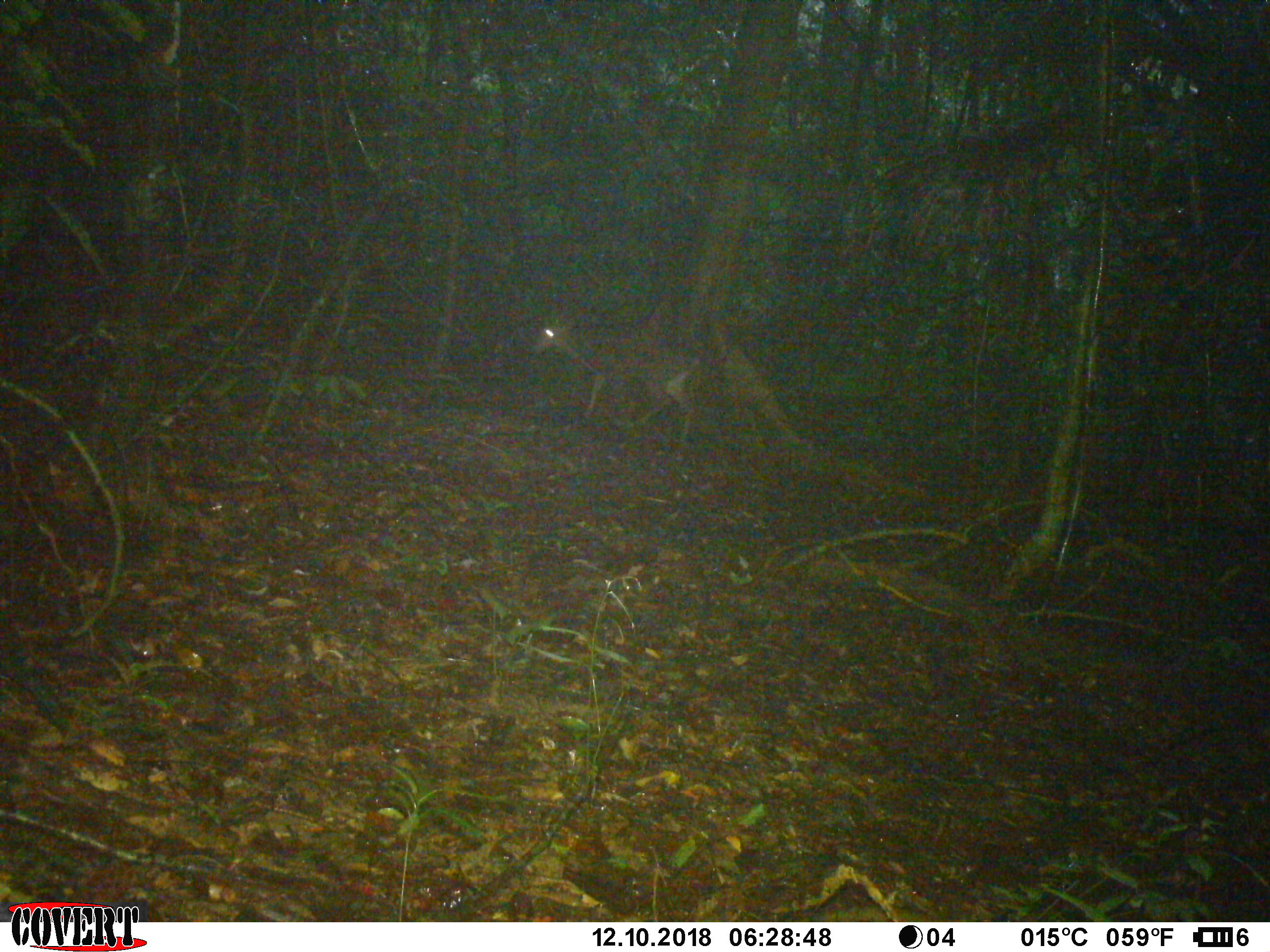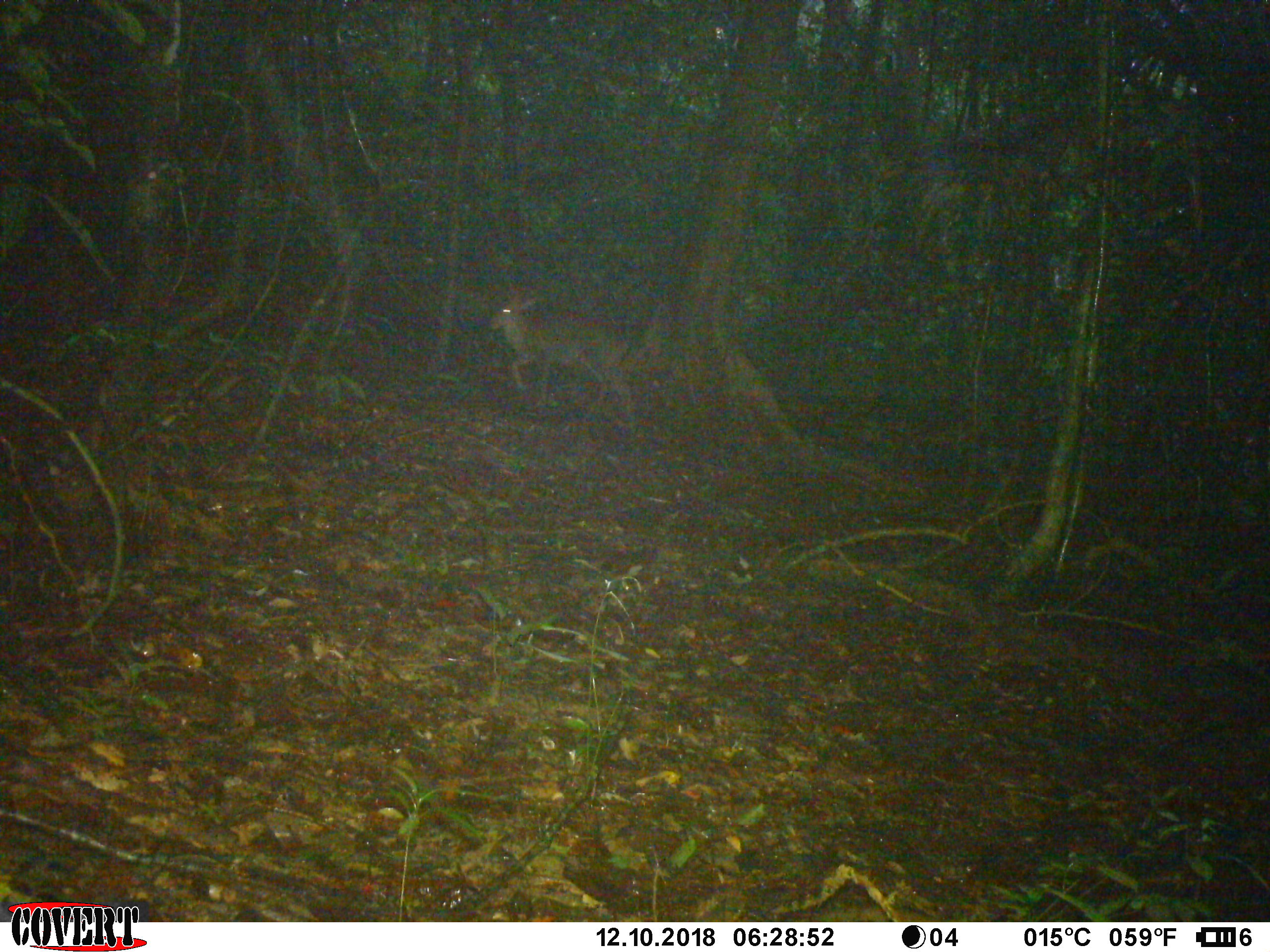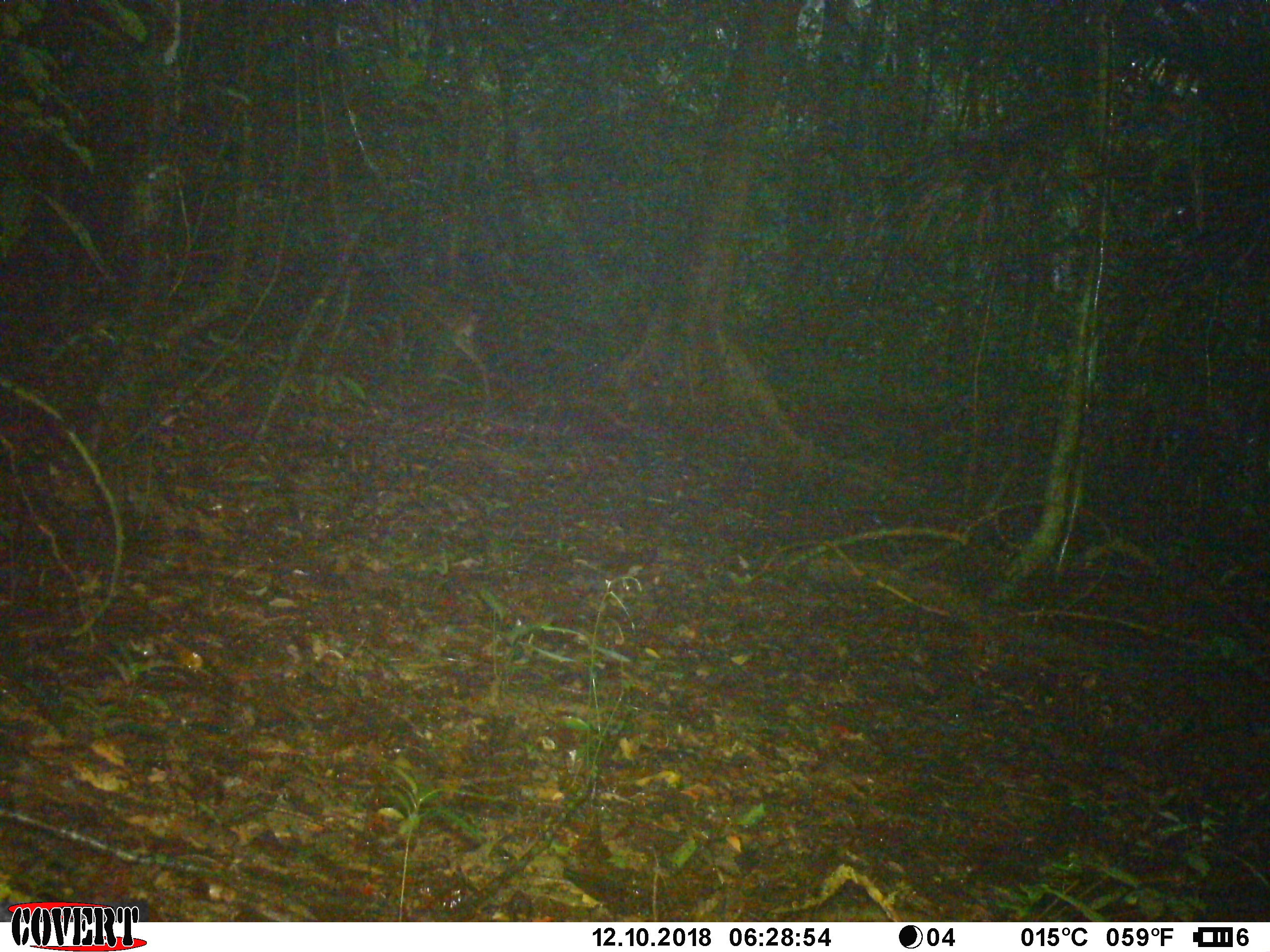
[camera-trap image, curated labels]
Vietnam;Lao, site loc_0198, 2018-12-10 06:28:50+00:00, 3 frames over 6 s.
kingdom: Animalia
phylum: Chordata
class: Mammalia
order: Artiodactyla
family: Cervidae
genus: Muntiacus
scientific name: Muntiacus vuquangensis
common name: large-antlered muntjac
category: large antlered muntjac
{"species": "large antlered muntjac (large-antlered muntjac) (Muntiacus vuquangensis)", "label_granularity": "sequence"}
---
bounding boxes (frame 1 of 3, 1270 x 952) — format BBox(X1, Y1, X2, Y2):
large antlered muntjac: BBox(531, 313, 701, 444)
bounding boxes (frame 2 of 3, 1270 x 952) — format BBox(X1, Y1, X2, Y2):
large antlered muntjac: BBox(489, 281, 637, 437)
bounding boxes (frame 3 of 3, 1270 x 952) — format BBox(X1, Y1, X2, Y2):
large antlered muntjac: BBox(344, 284, 490, 391)